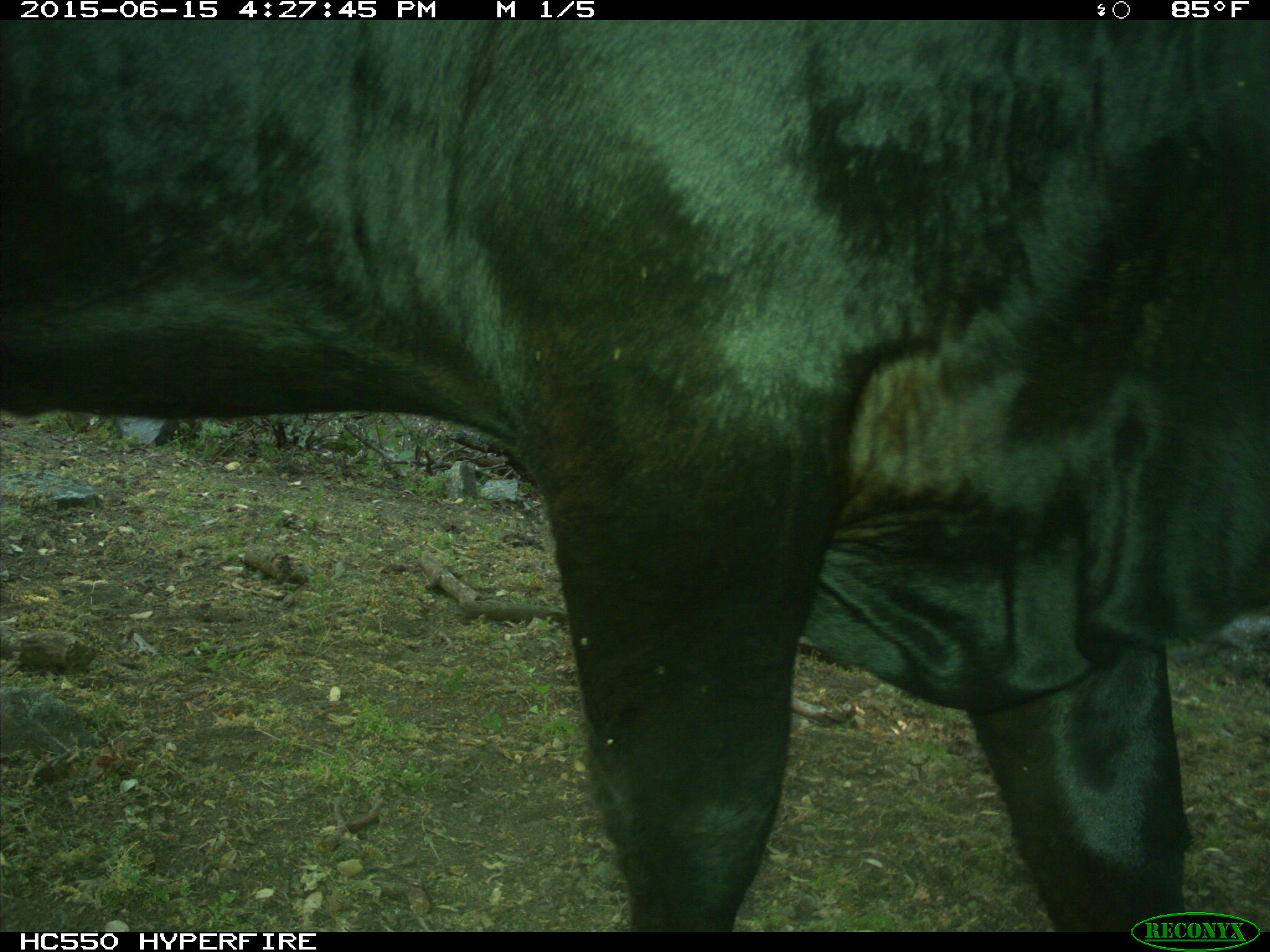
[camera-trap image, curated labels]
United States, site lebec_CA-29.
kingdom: Animalia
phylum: Chordata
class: Mammalia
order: Artiodactyla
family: Bovidae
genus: Bos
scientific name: Bos taurus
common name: domestic cow